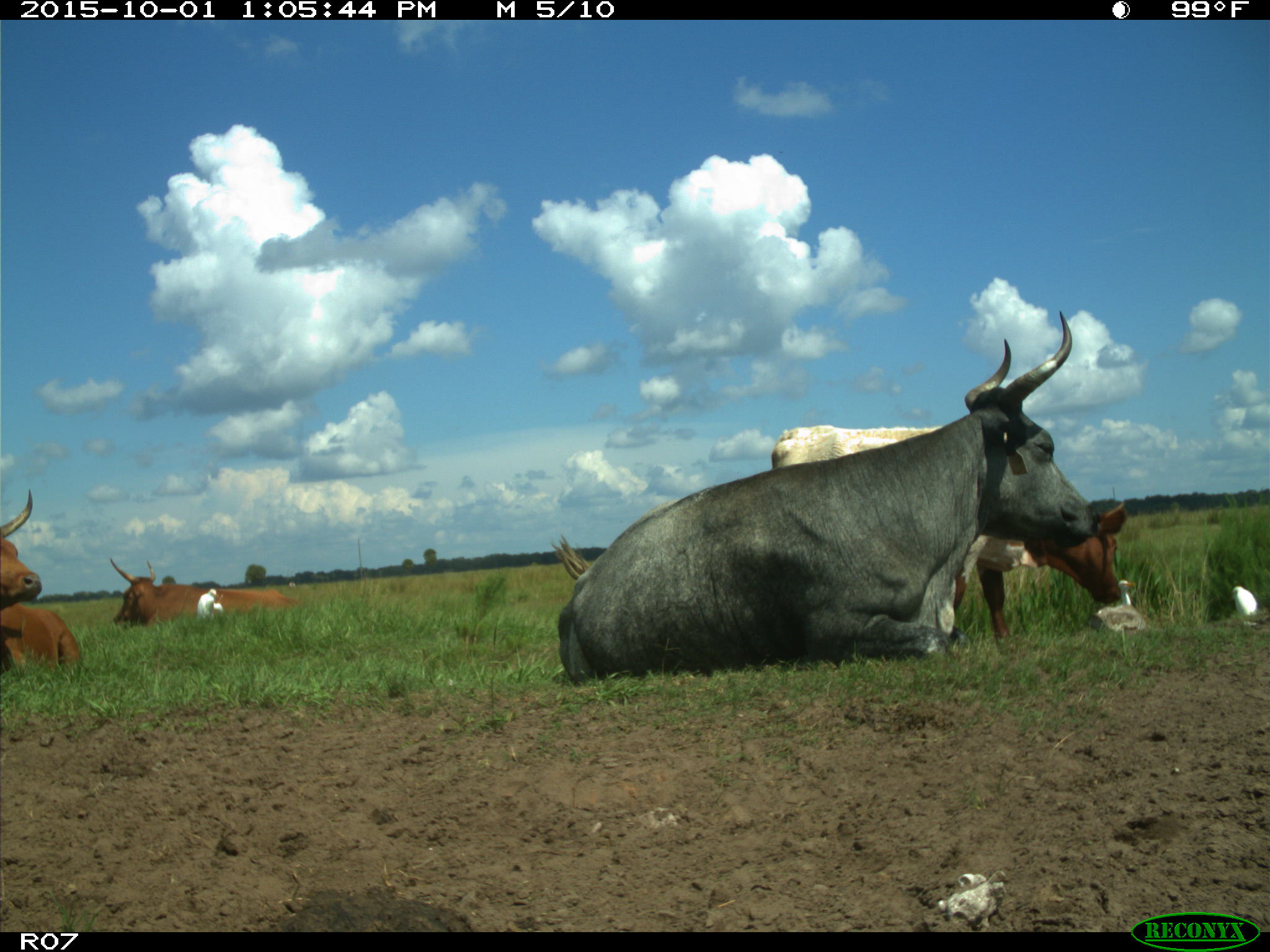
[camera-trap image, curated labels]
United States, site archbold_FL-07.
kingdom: Animalia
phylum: Chordata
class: Mammalia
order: Artiodactyla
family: Bovidae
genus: Bos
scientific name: Bos taurus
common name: domestic cow